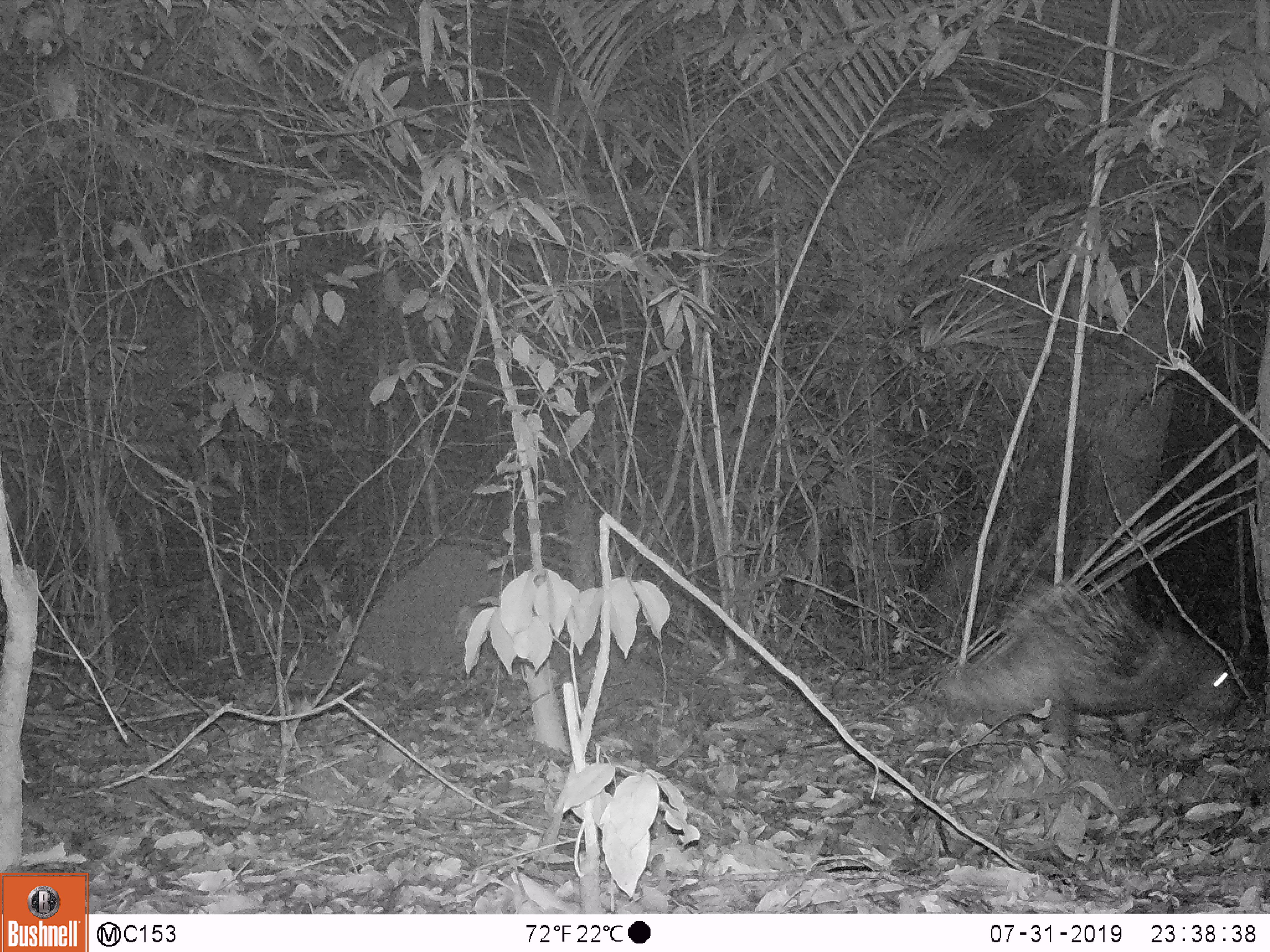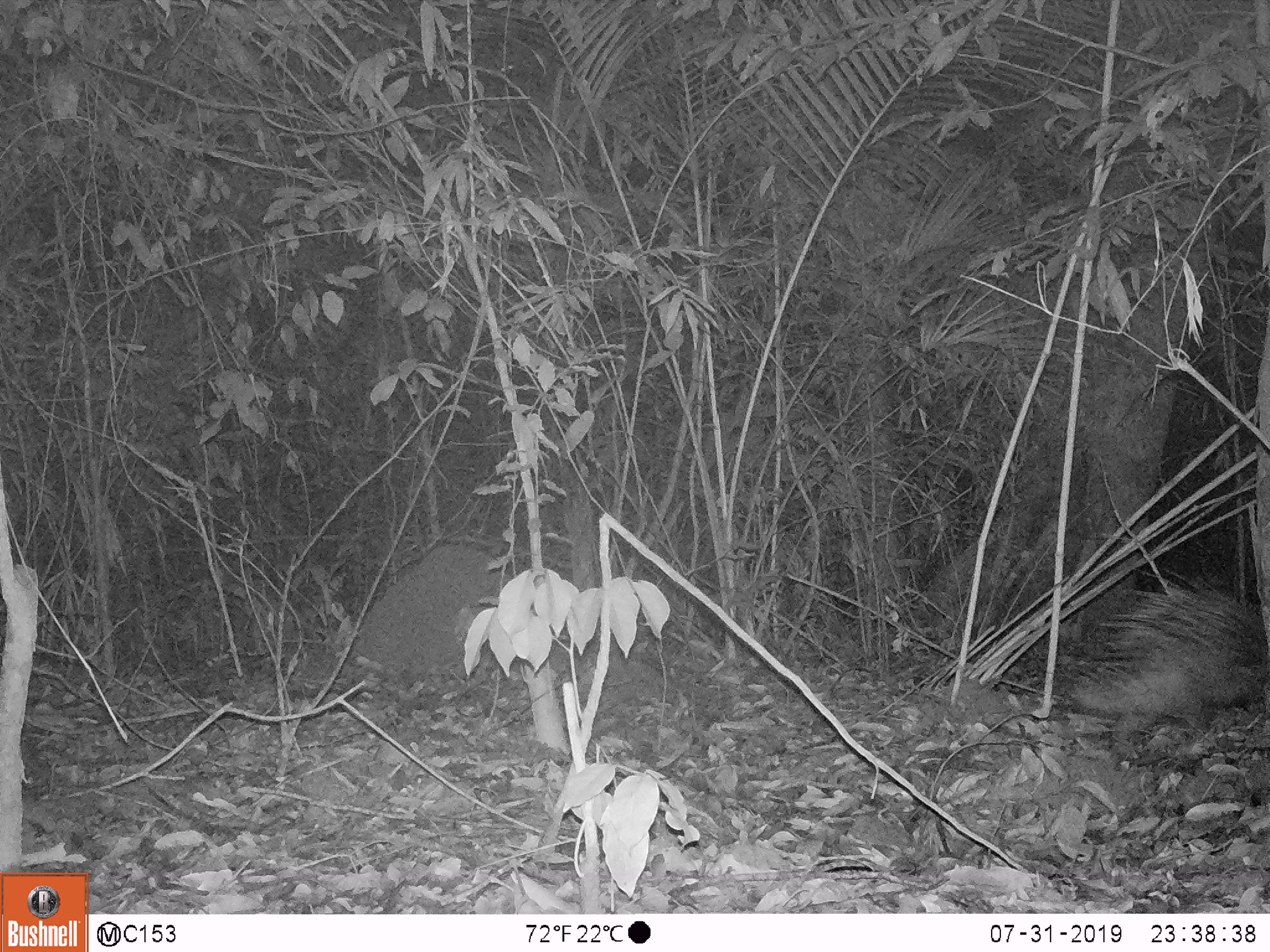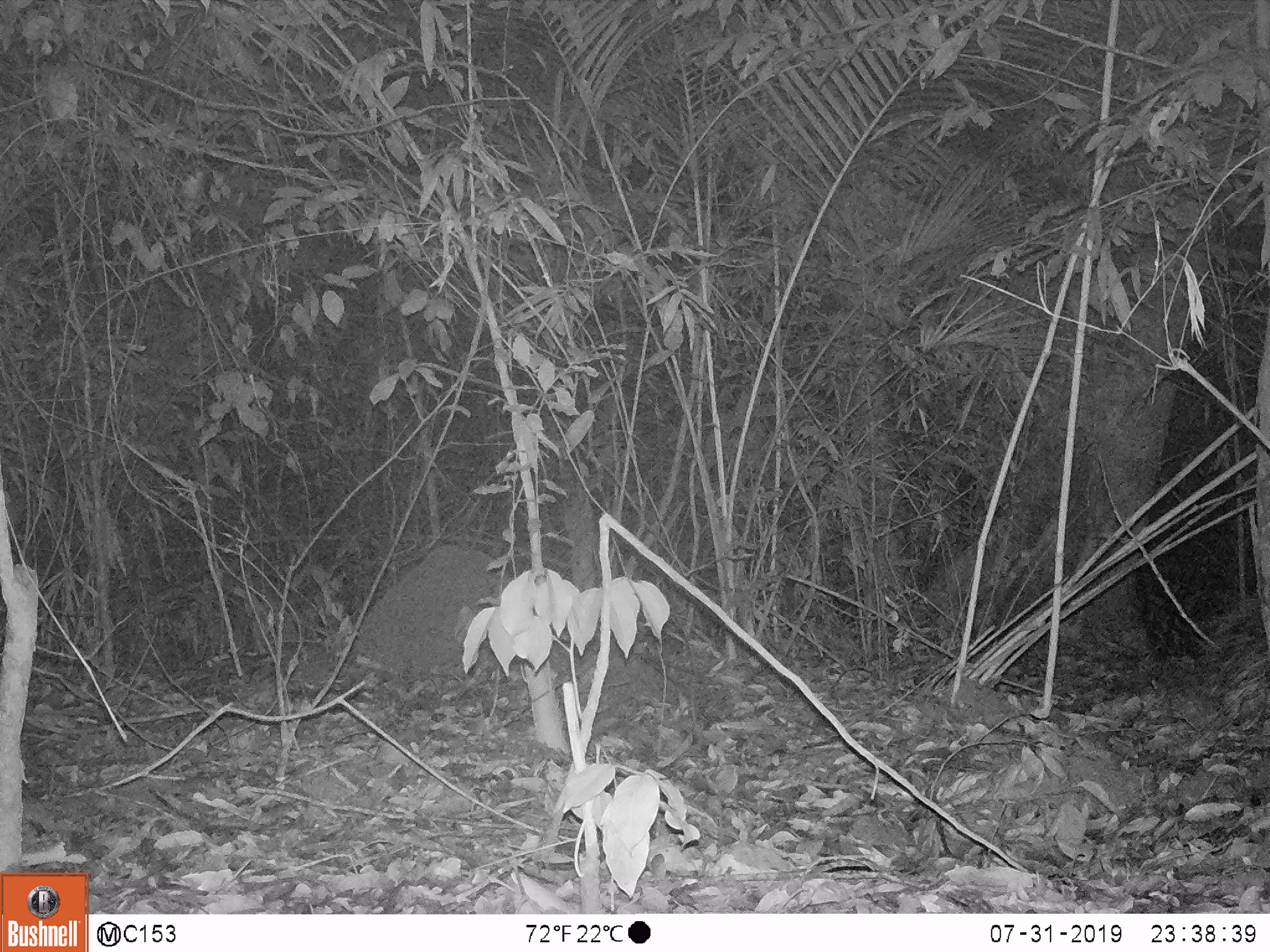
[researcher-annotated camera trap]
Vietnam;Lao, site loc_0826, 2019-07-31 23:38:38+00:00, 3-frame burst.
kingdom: Animalia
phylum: Chordata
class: Mammalia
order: Rodentia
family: Hystricidae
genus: Hystrix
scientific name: Hystrix brachyura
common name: malayan porcupine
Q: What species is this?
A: Malayan porcupine (Hystrix brachyura).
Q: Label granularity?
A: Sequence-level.